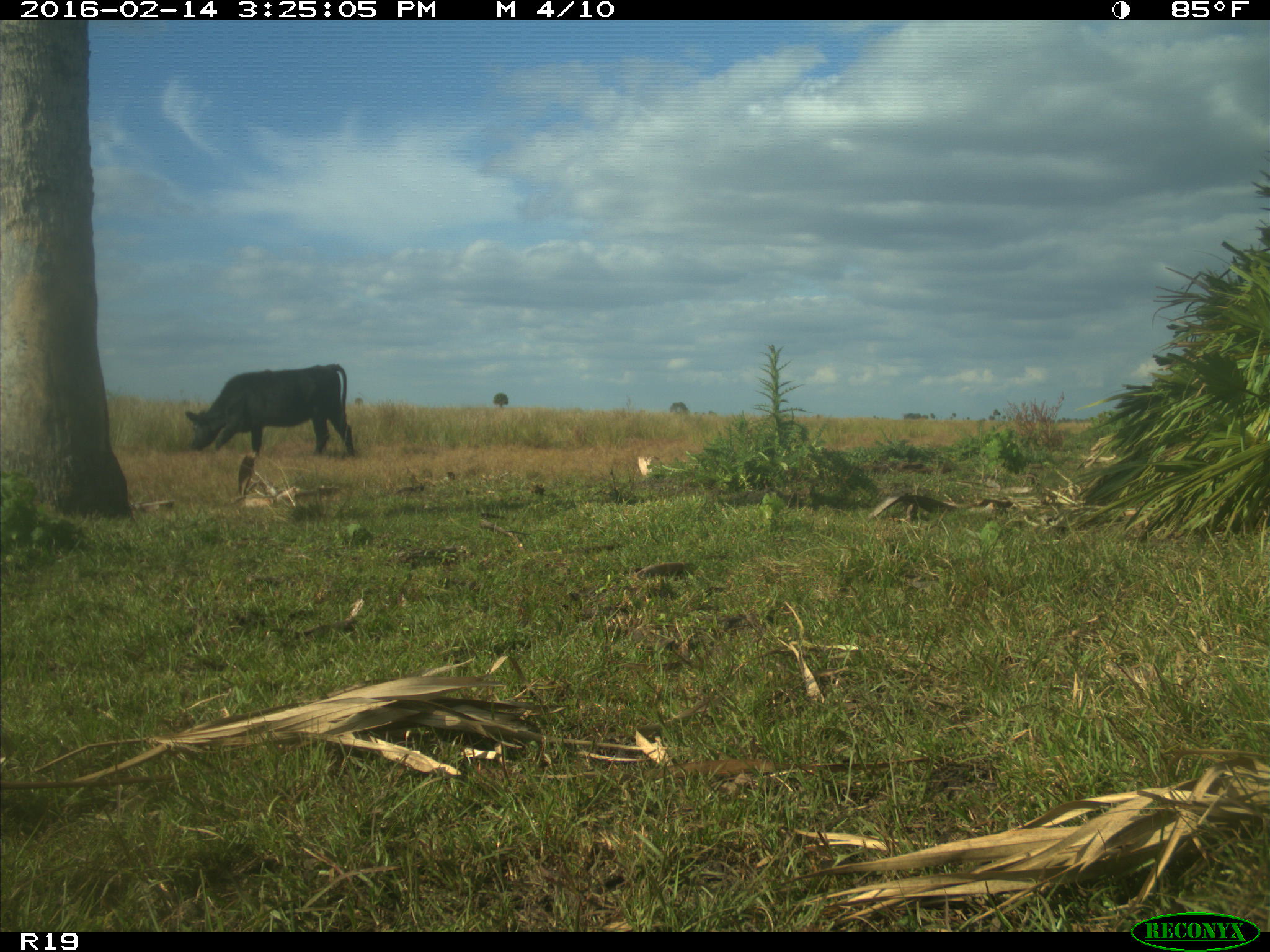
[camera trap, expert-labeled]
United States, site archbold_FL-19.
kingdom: Animalia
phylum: Chordata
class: Mammalia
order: Artiodactyla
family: Bovidae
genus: Bos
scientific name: Bos taurus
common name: domestic cow